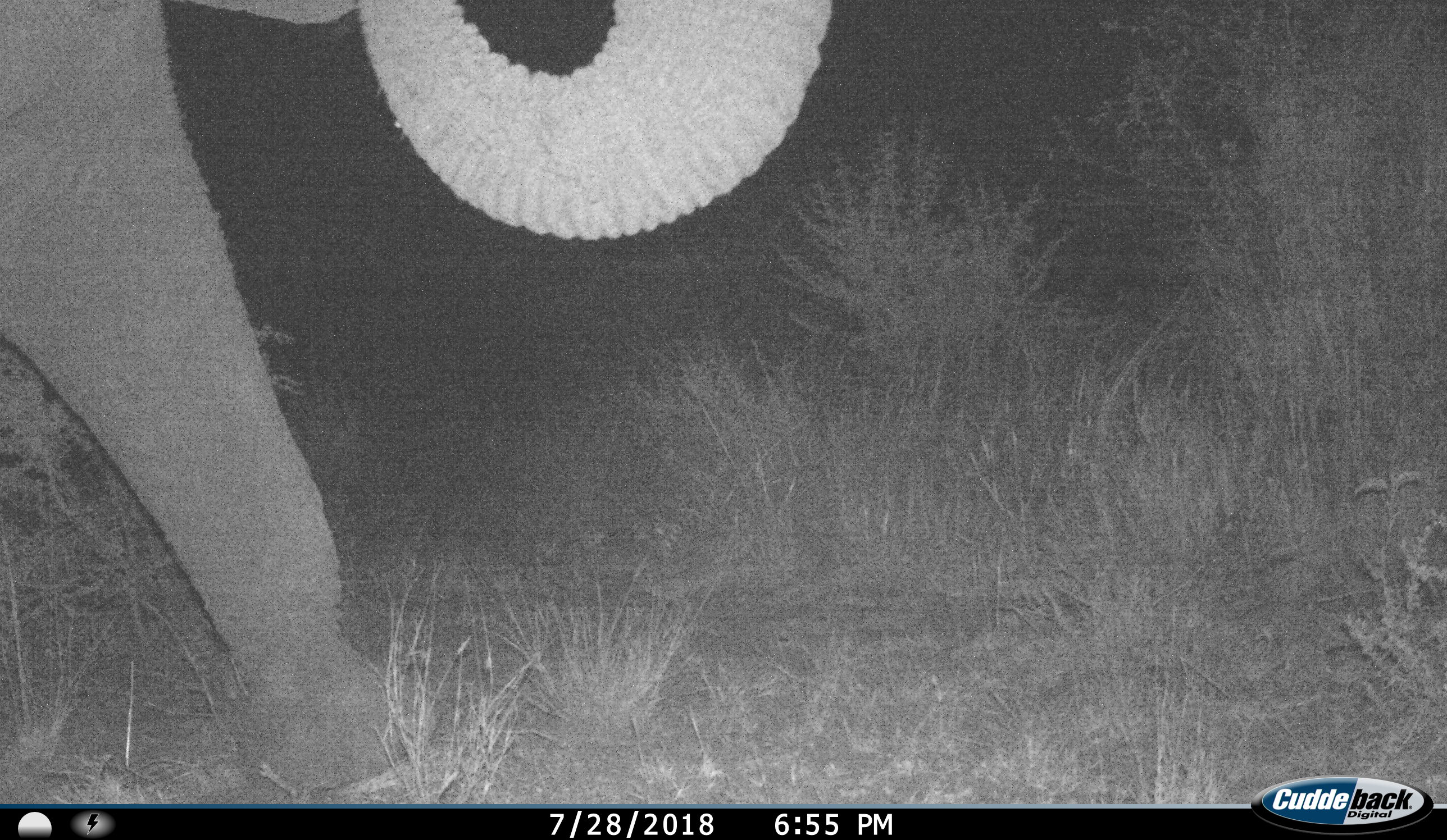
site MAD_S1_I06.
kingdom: Animalia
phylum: Chordata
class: Mammalia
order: Proboscidea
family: Elephantidae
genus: Loxodonta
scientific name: Loxodonta africana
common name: african bush elephant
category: elephant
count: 1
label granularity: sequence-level